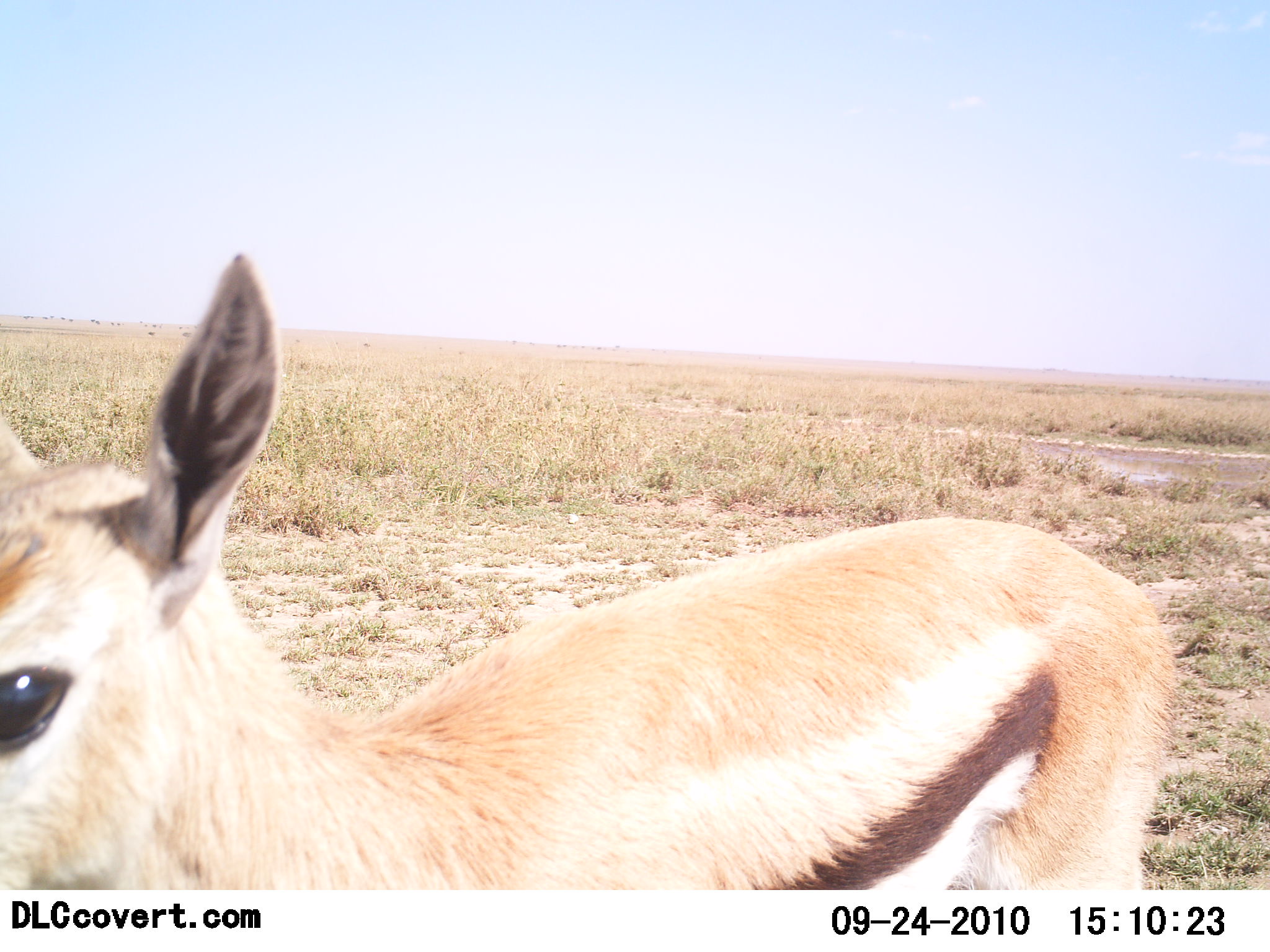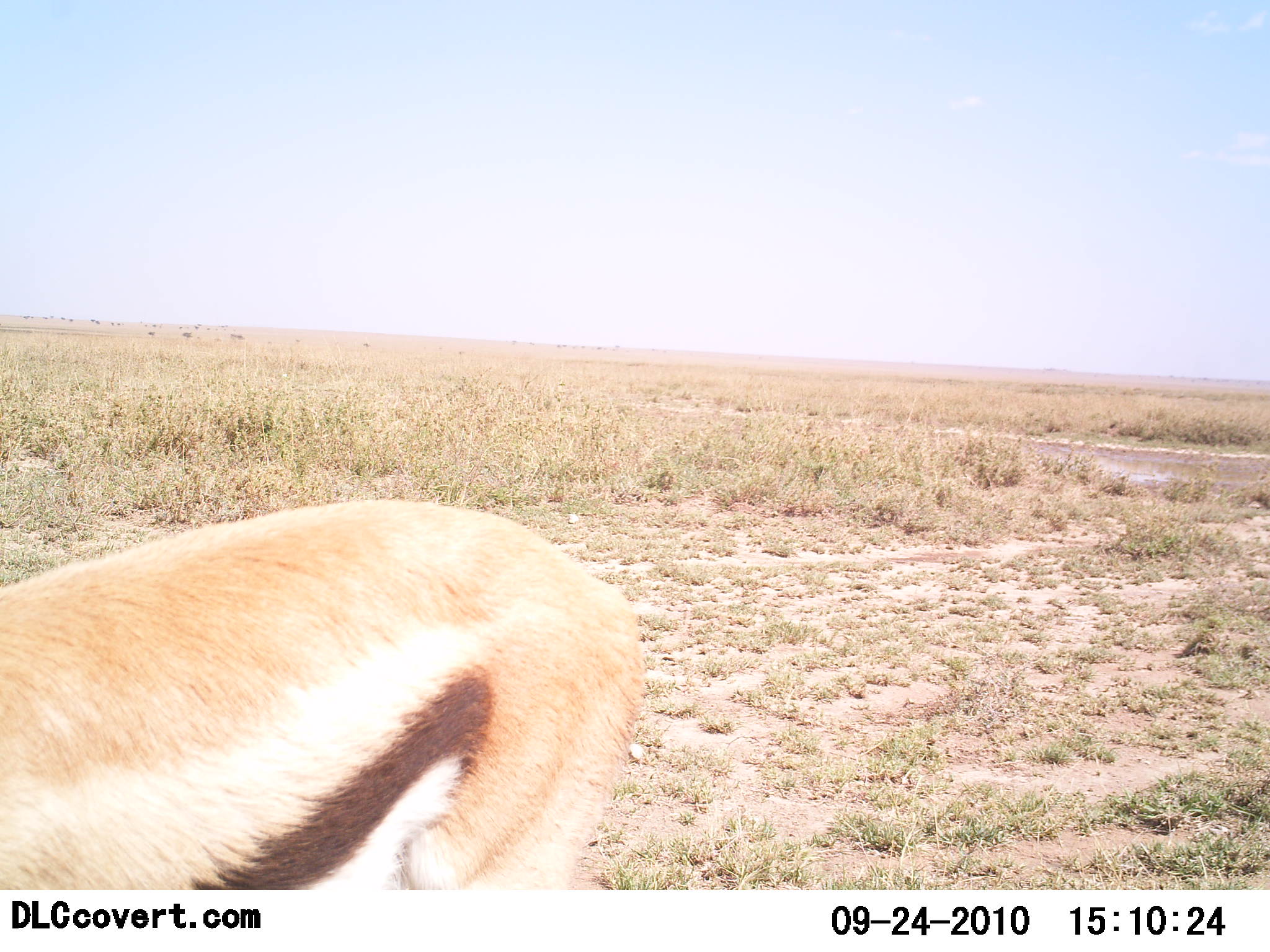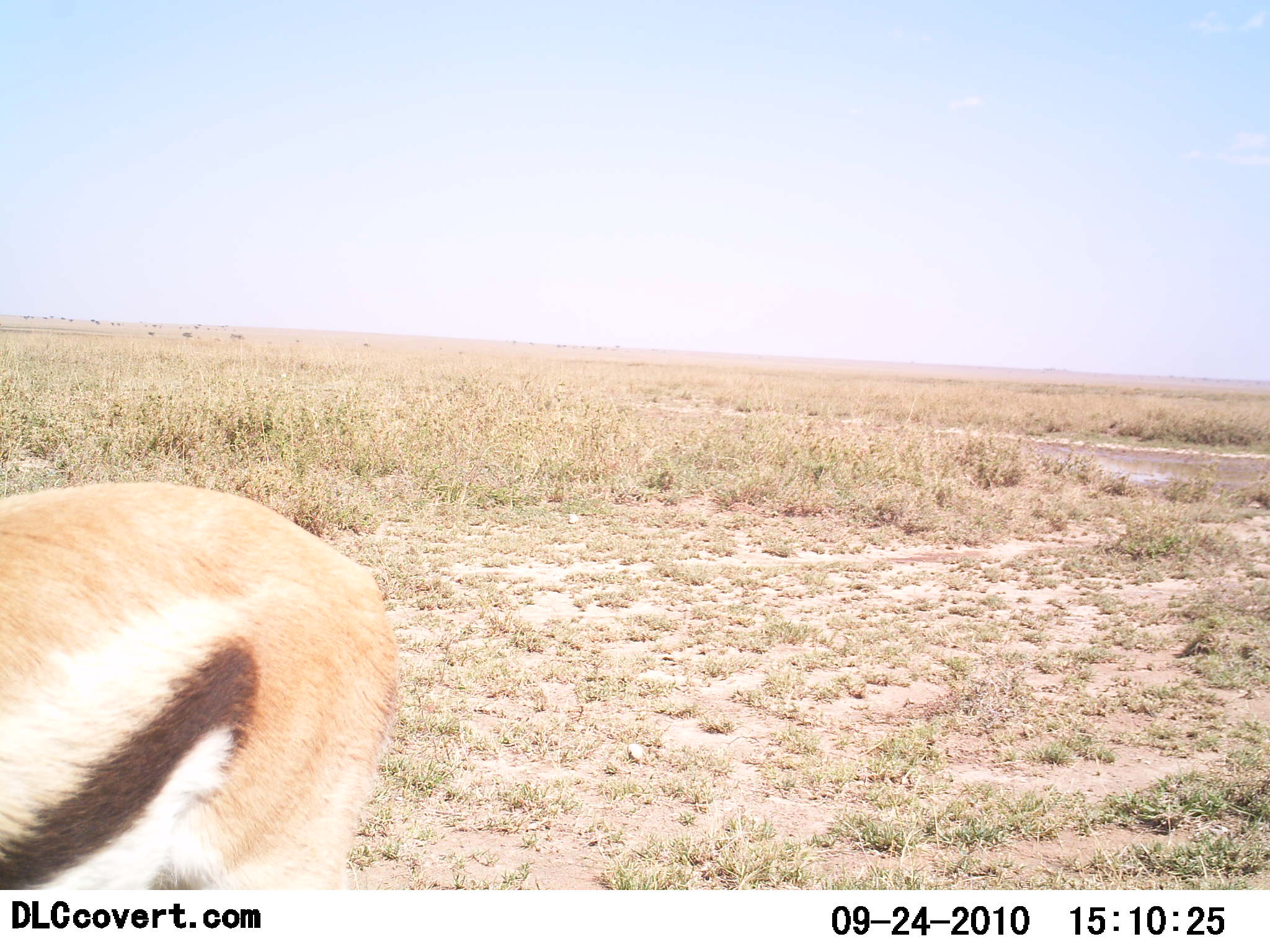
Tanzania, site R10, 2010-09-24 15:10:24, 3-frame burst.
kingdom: Animalia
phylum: Chordata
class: Mammalia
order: Artiodactyla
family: Bovidae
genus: Eudorcas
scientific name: Eudorcas thomsonii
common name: thomson's gazelle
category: gazellethomsons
Gazellethomsons (thomson's gazelle) (Eudorcas thomsonii), count 1. Behavior (volunteer vote fractions): standing 6%, resting 0%, moving 82%, interacting 6%. Young present (vote fraction): 0%. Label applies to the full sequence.